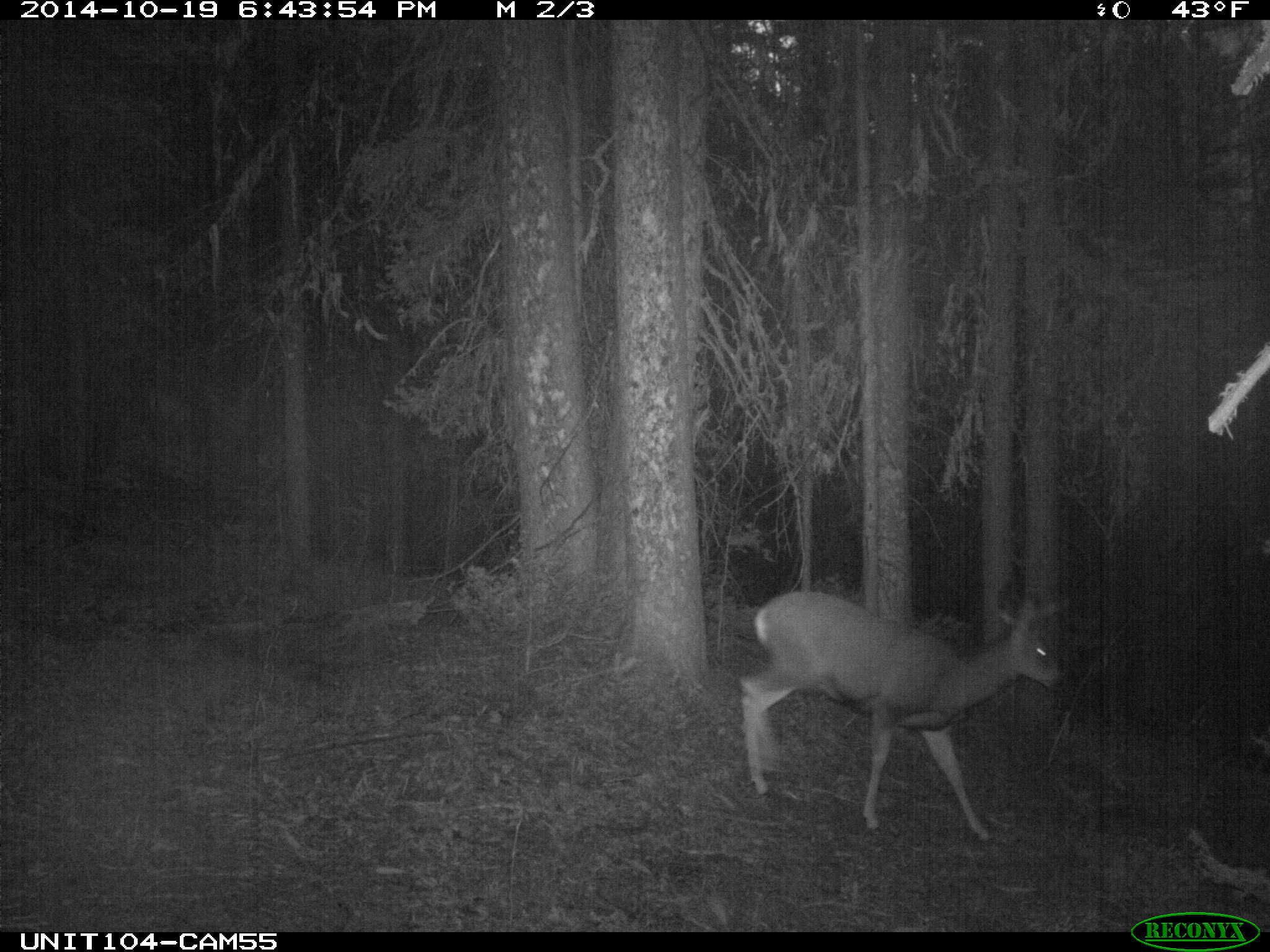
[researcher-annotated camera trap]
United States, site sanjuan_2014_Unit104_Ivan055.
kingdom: Animalia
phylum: Chordata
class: Mammalia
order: Artiodactyla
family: Cervidae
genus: Odocoileus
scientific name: Odocoileus hemionus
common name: mule deer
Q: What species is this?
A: Odocoileus hemionus (mule deer).